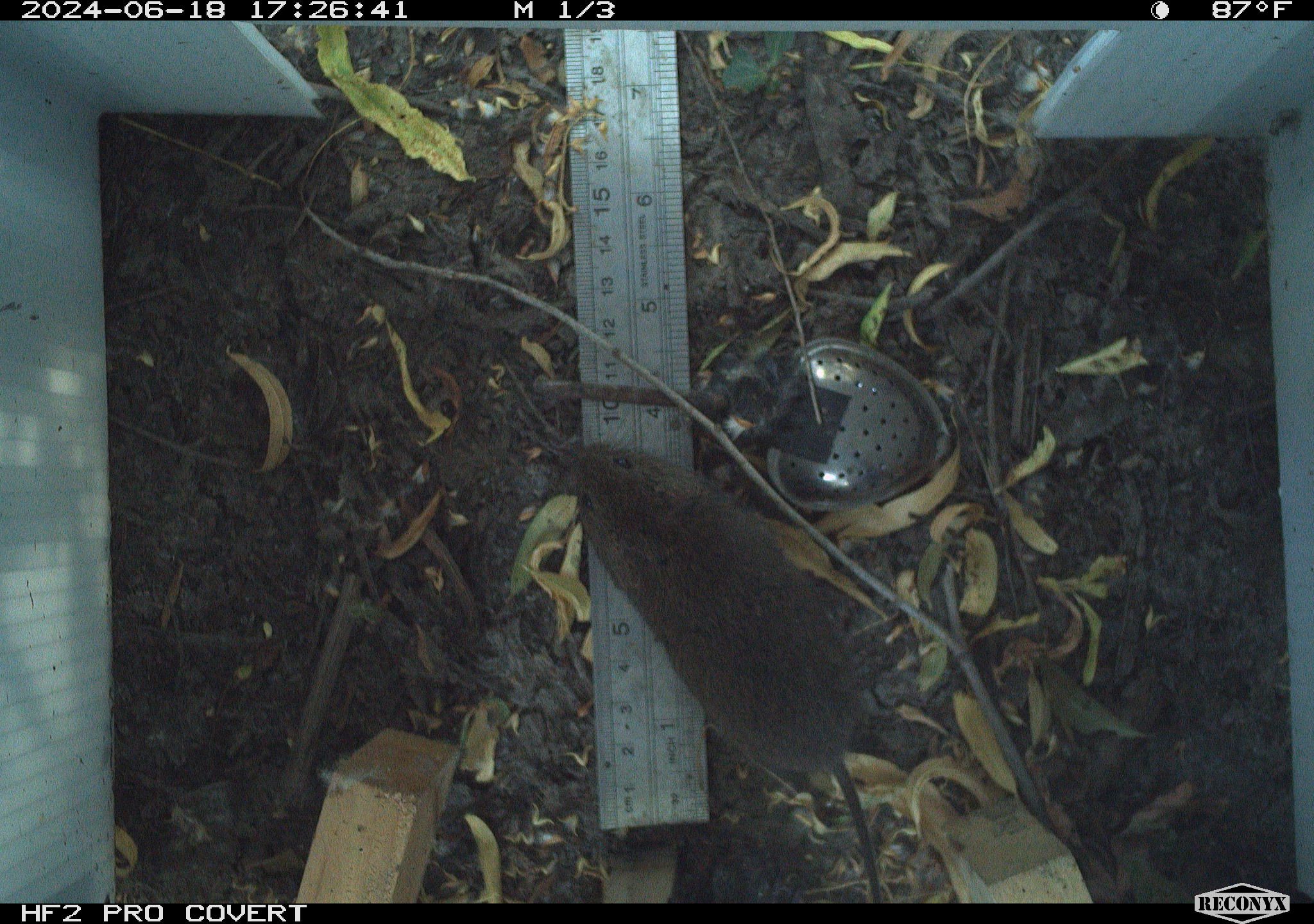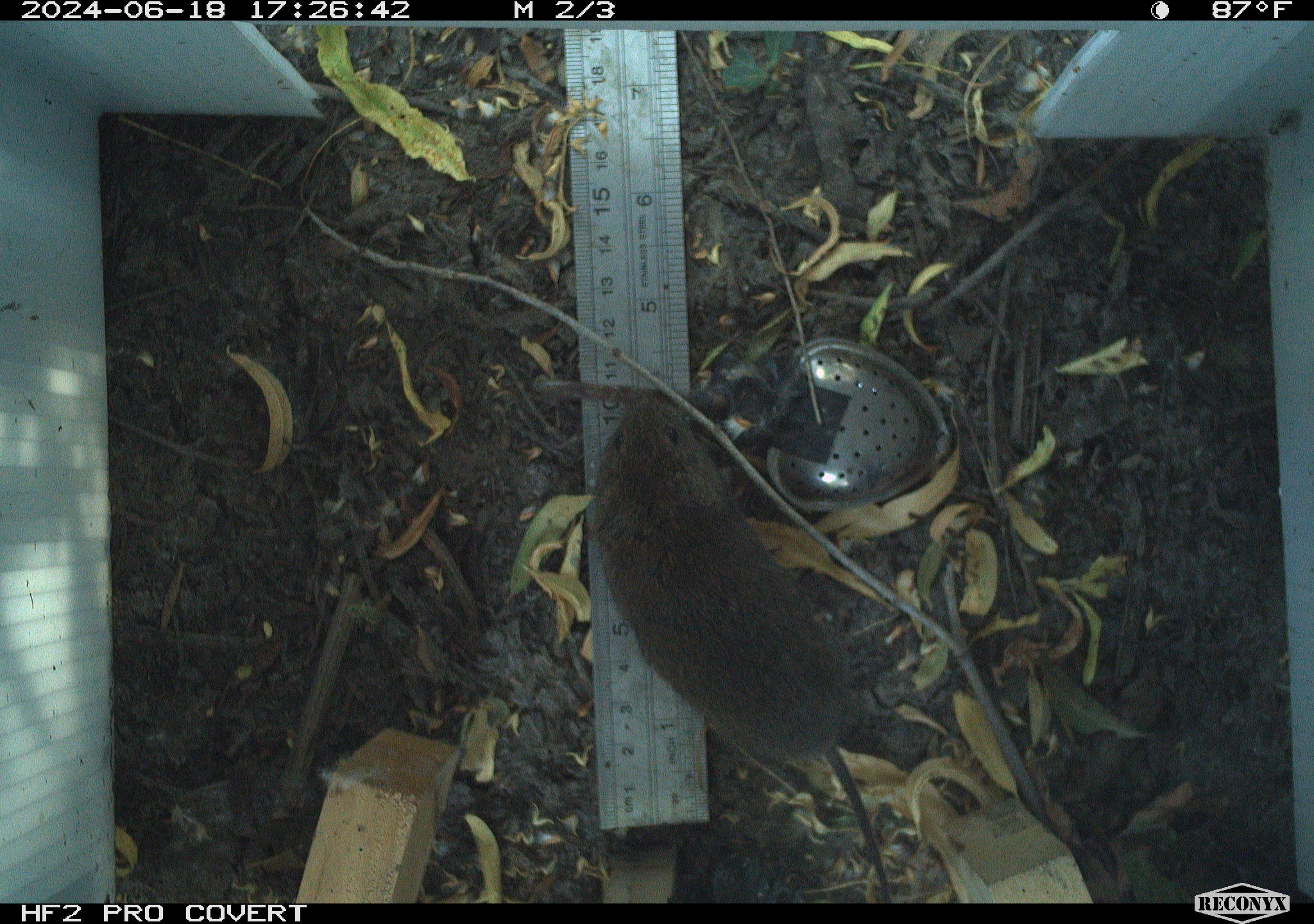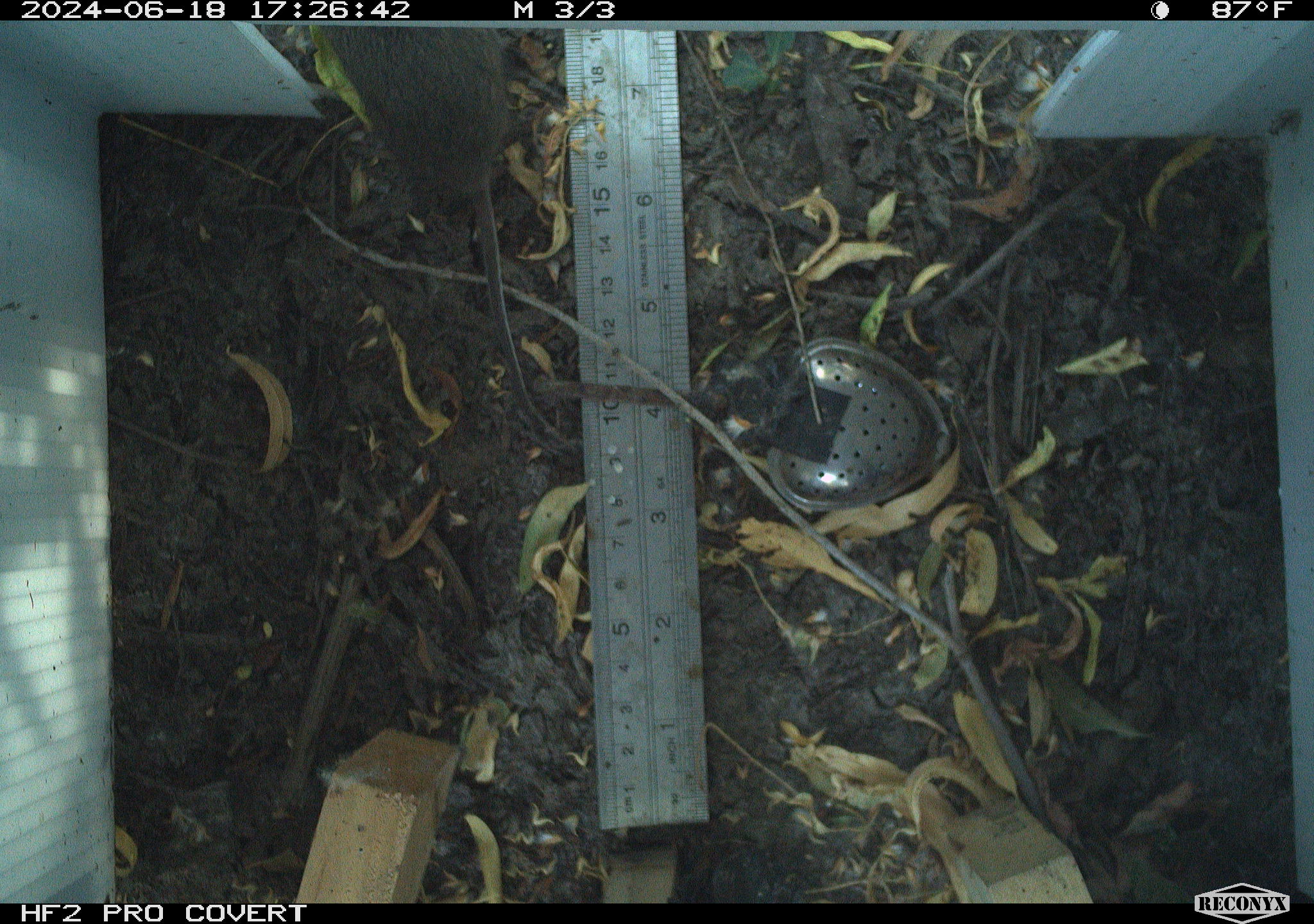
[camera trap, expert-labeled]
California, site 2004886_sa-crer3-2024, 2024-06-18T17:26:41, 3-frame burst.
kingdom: Animalia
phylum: Chordata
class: Mammalia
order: Rodentia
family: Cricetidae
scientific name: Arvicolinae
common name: voles, lemmings, and muskrats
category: arvicolinae subfamily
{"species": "arvicolinae subfamily (voles, lemmings, and muskrats) (Arvicolinae)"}